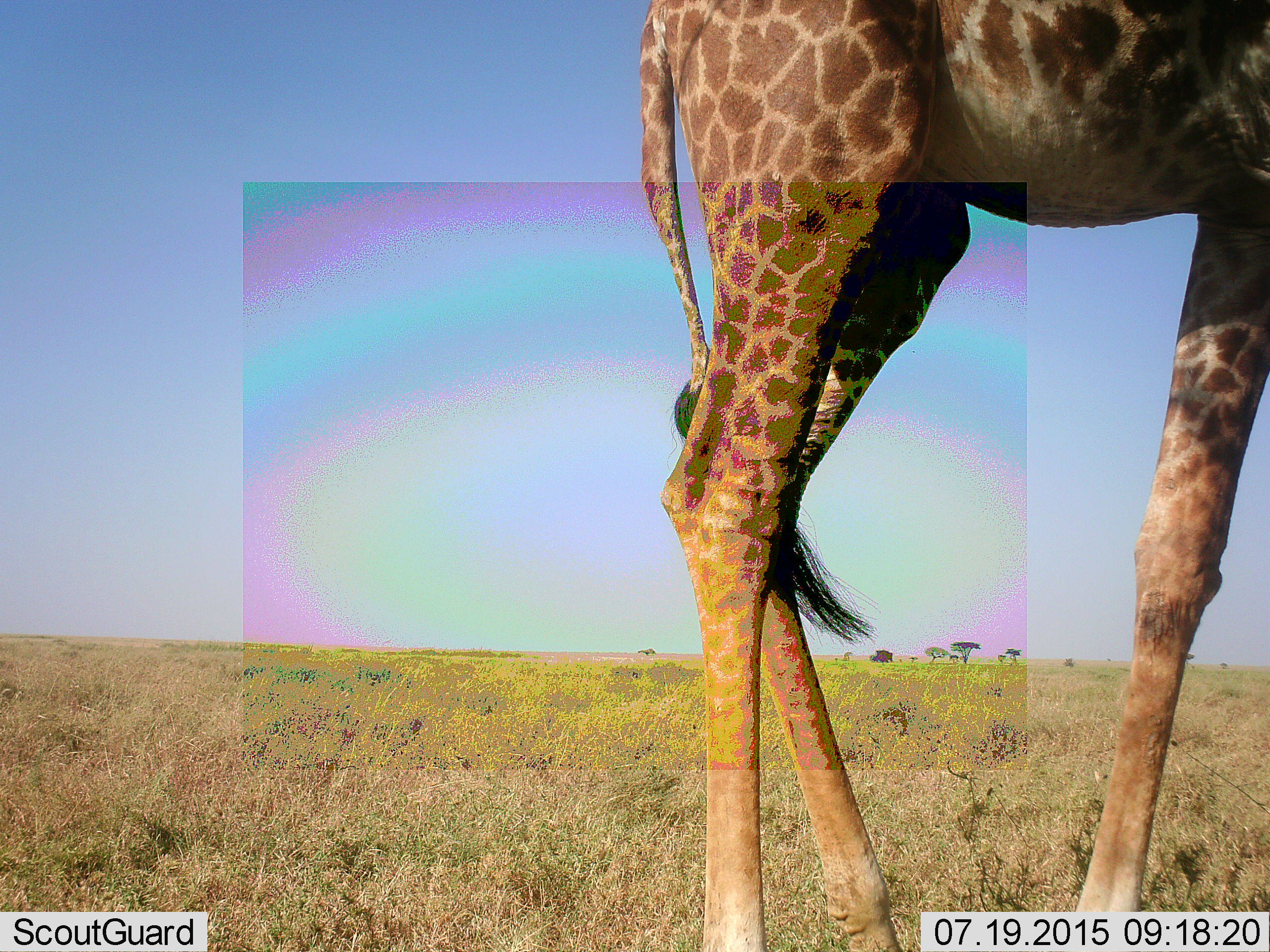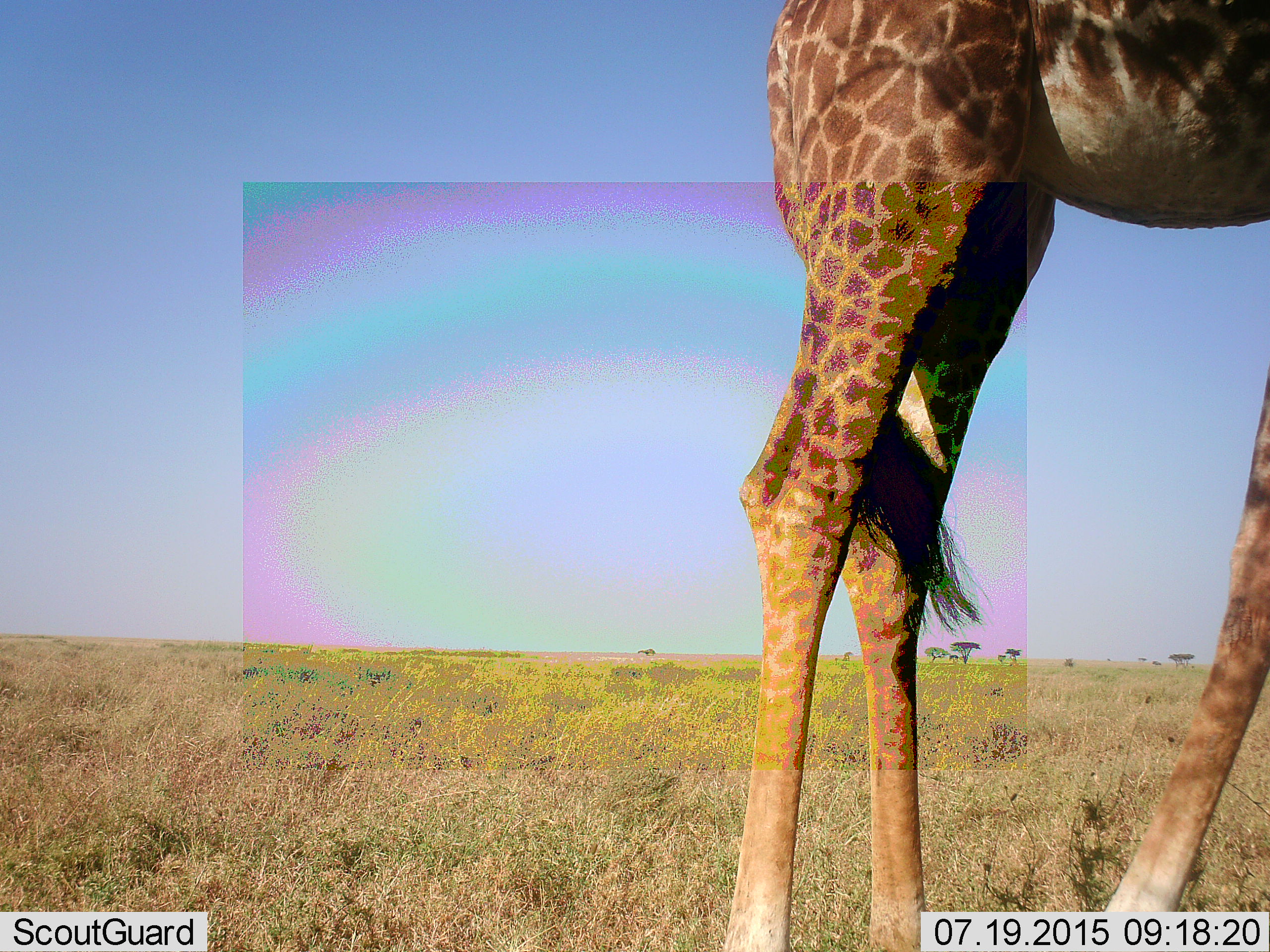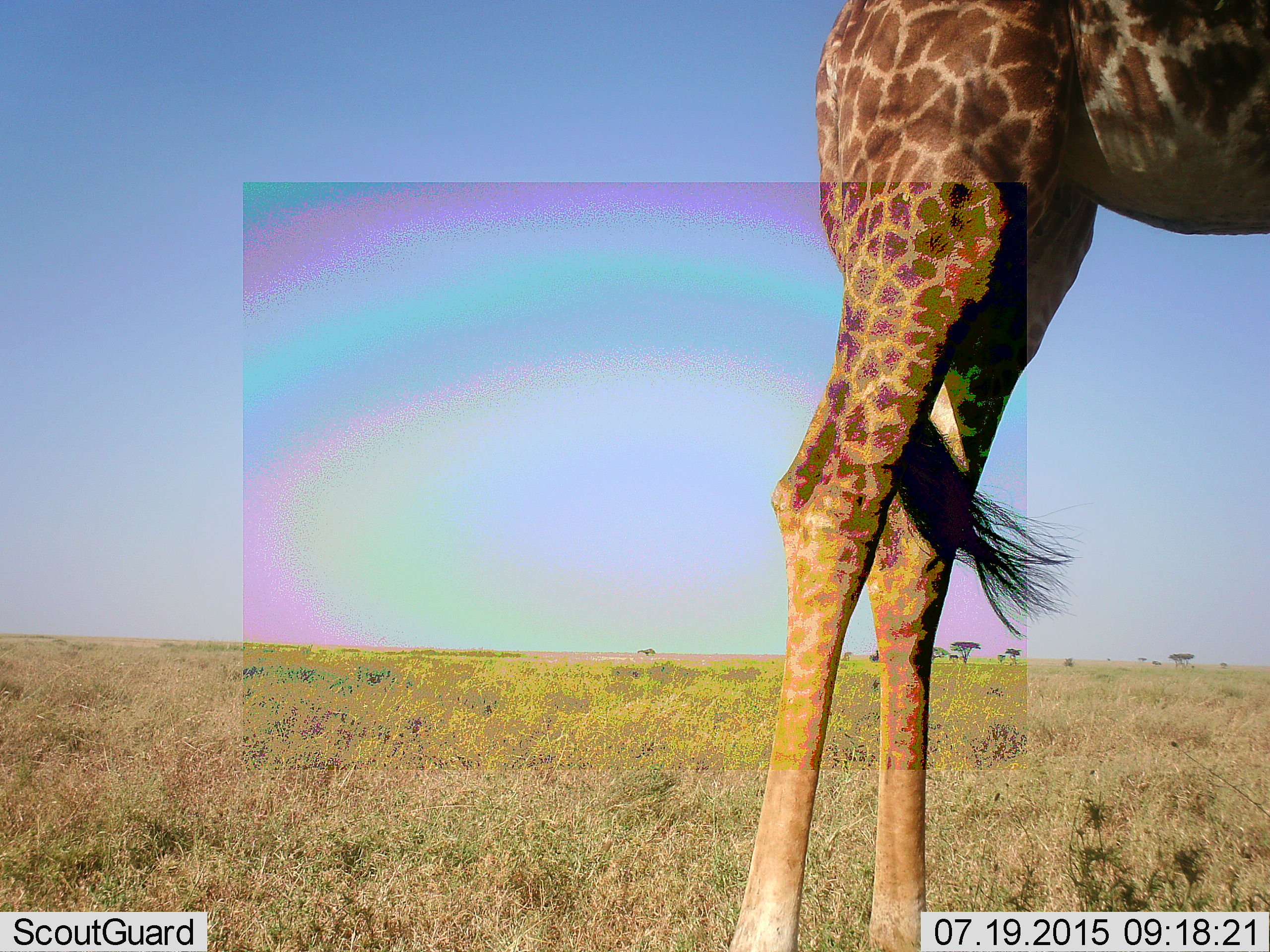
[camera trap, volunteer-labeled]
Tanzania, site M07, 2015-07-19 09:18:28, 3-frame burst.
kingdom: Animalia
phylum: Chordata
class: Mammalia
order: Artiodactyla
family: Giraffidae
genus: Giraffa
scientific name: Giraffa camelopardalis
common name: giraffe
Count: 1.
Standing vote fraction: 67%.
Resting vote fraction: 0%.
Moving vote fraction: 44%.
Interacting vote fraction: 0%.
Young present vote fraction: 0%.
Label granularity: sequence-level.